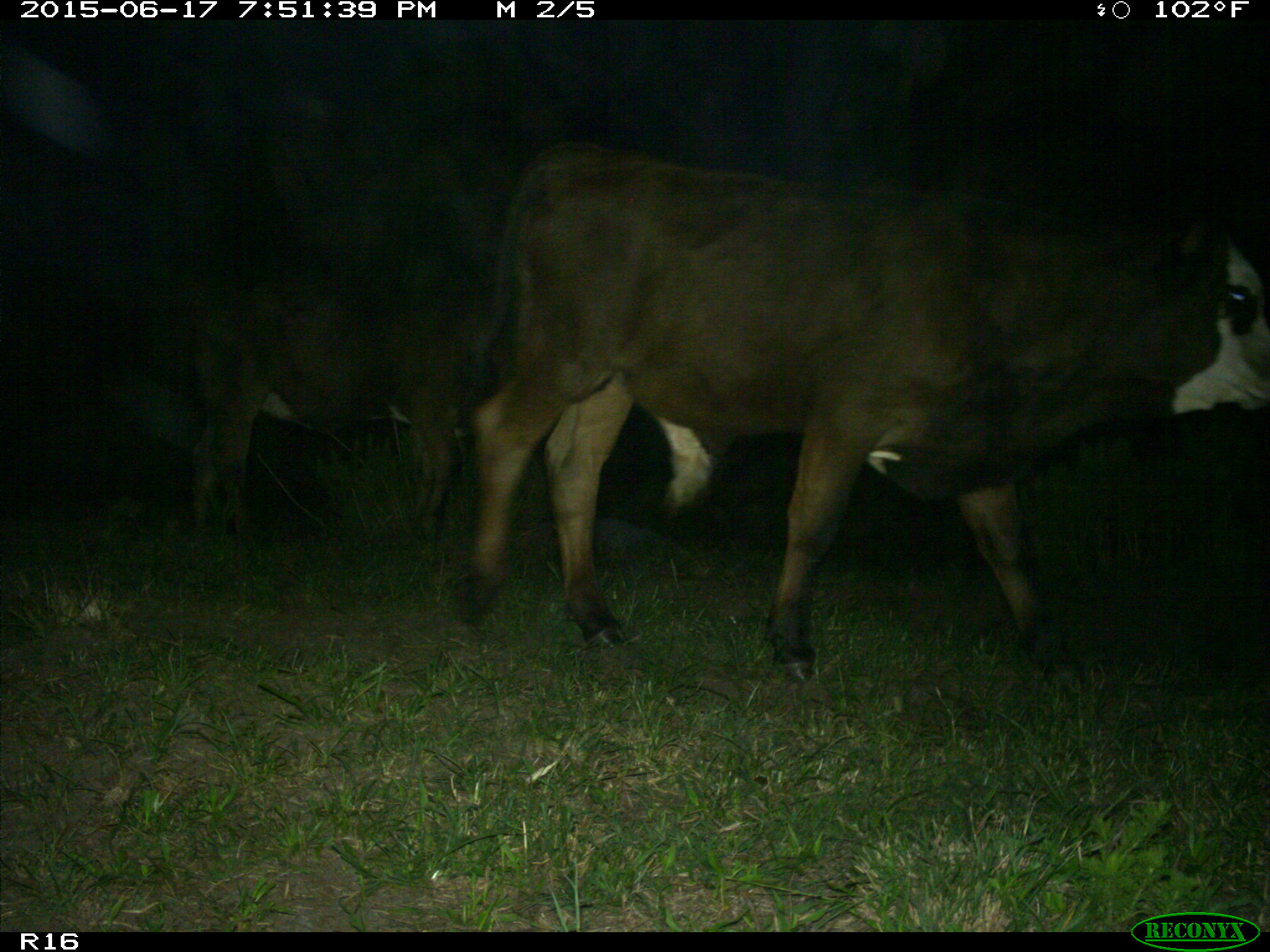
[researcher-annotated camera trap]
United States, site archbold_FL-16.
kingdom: Animalia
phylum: Chordata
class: Mammalia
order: Artiodactyla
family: Bovidae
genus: Bos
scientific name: Bos taurus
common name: domestic cow